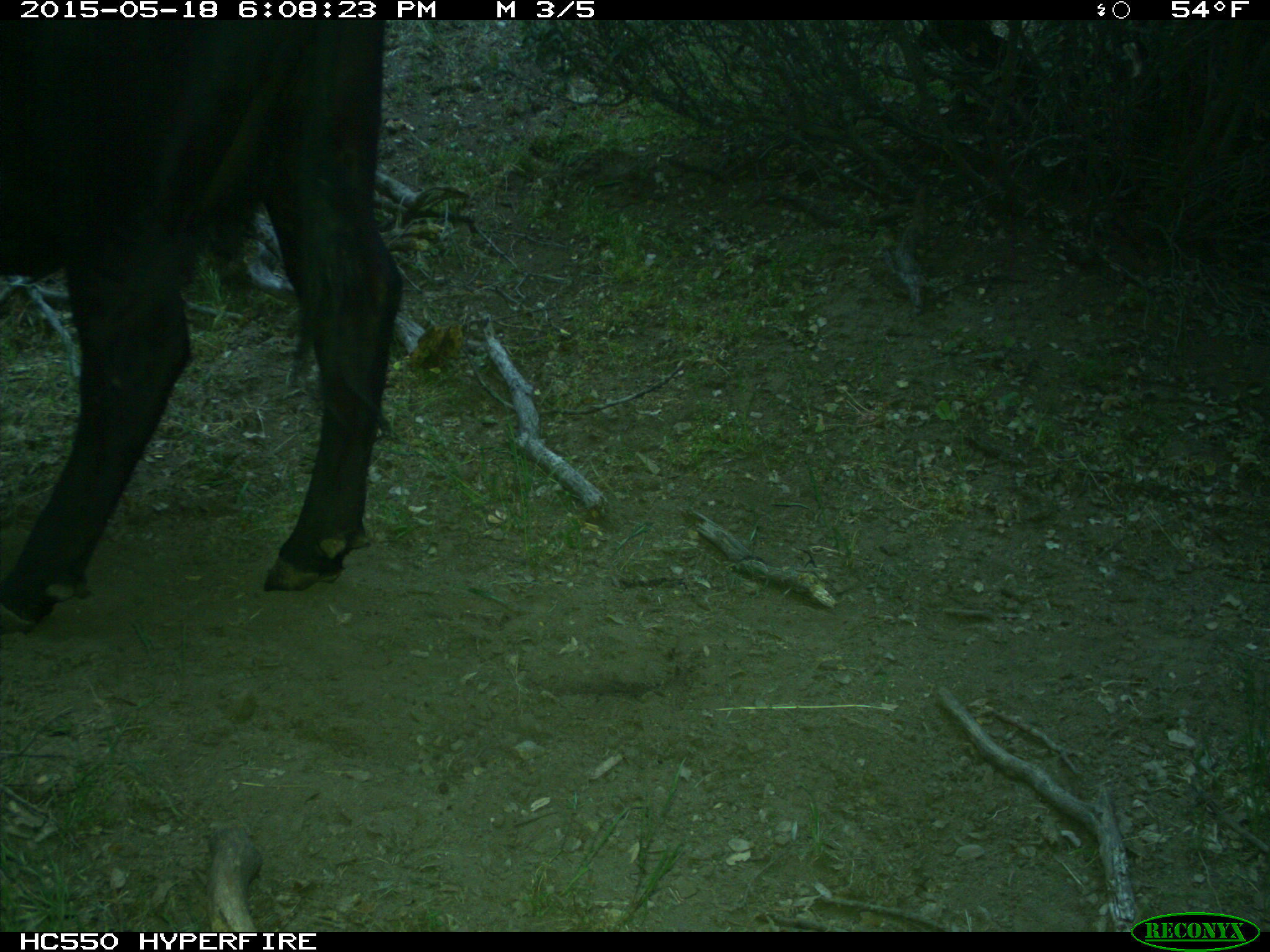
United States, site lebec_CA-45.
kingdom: Animalia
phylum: Chordata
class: Mammalia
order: Artiodactyla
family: Bovidae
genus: Bos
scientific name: Bos taurus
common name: domestic cow